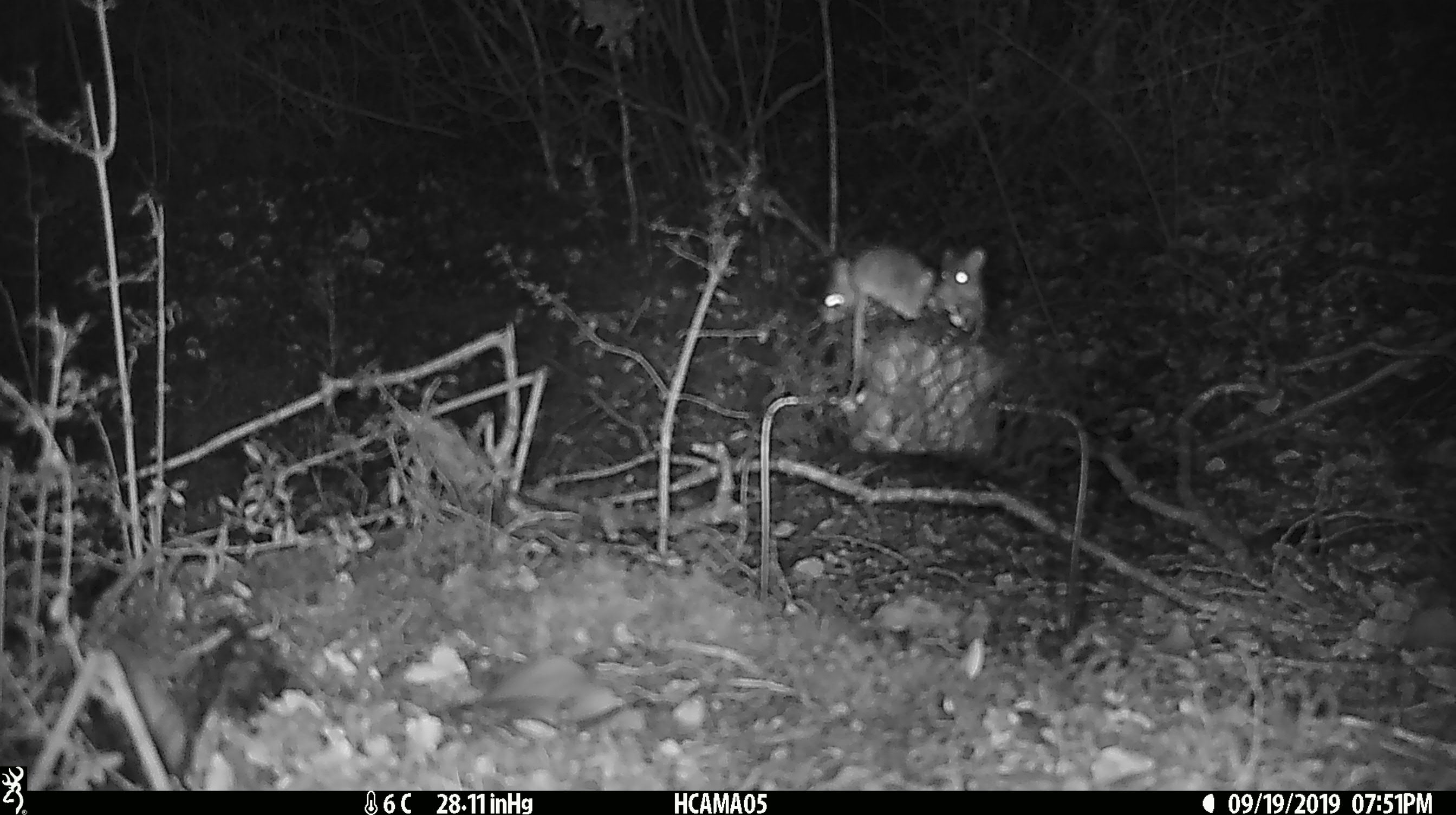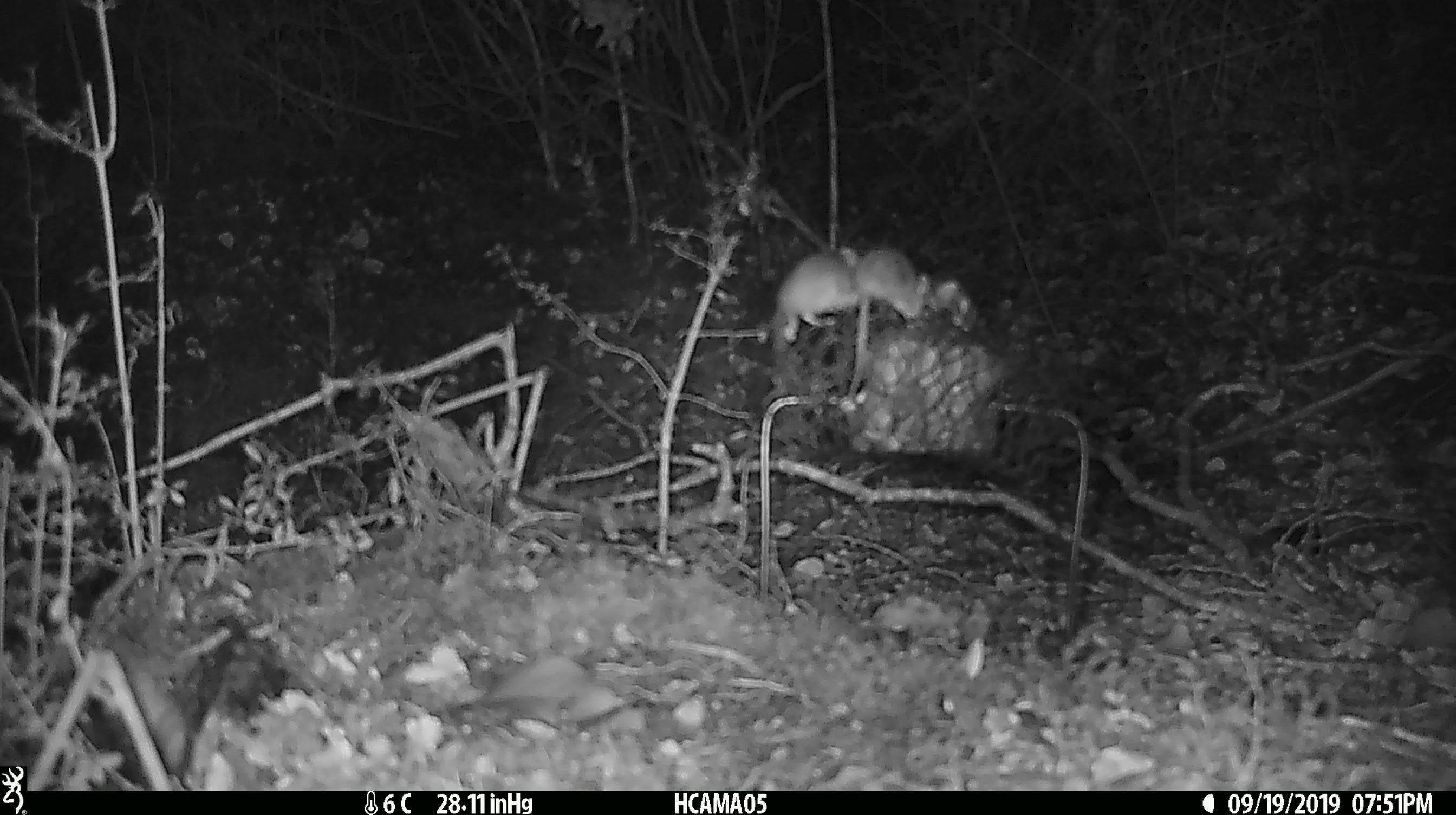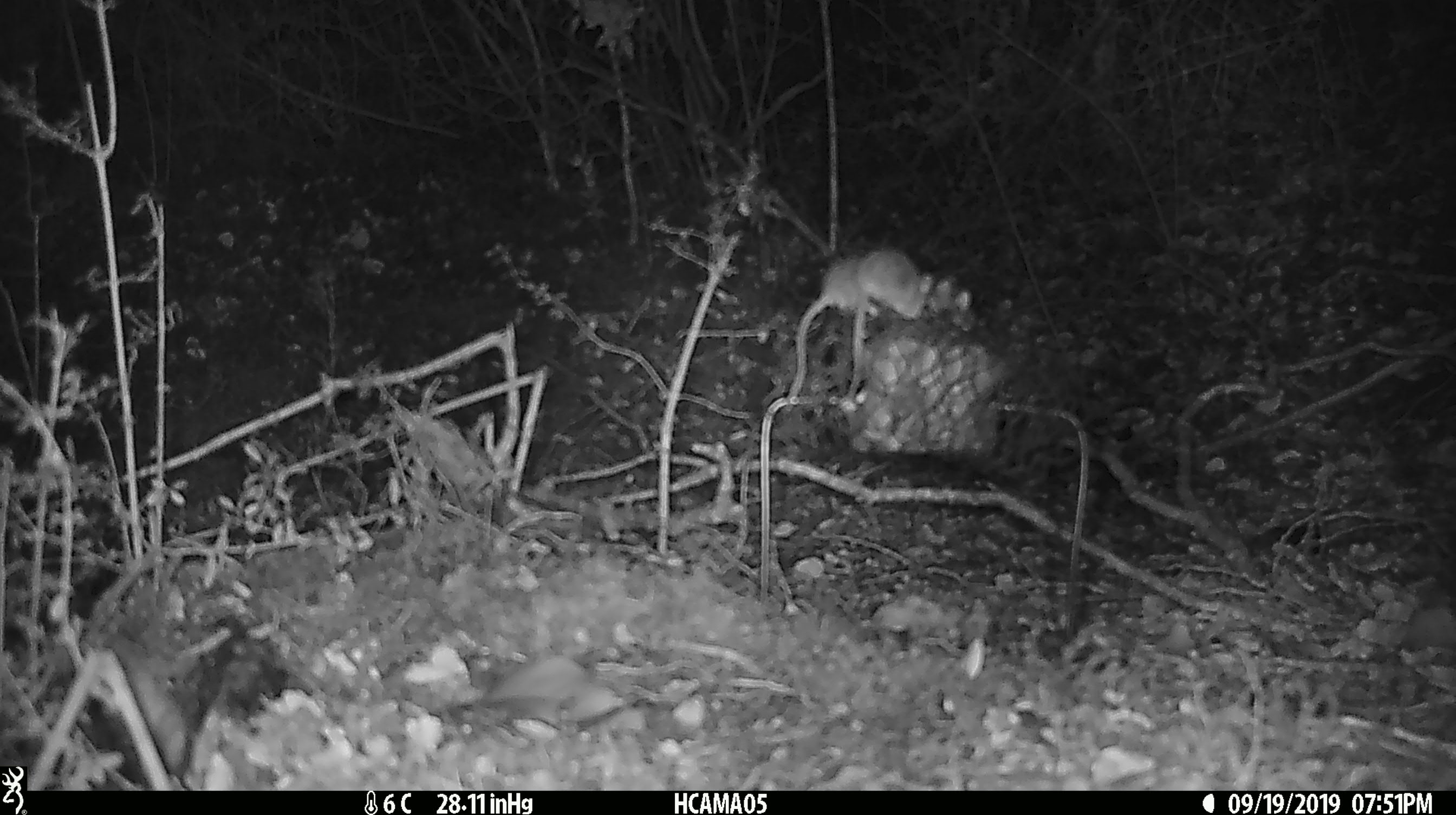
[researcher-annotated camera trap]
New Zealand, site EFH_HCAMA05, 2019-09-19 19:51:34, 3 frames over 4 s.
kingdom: Animalia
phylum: Chordata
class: Mammalia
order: Rodentia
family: Muridae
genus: Mus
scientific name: Mus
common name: mouse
Mouse (Mus).